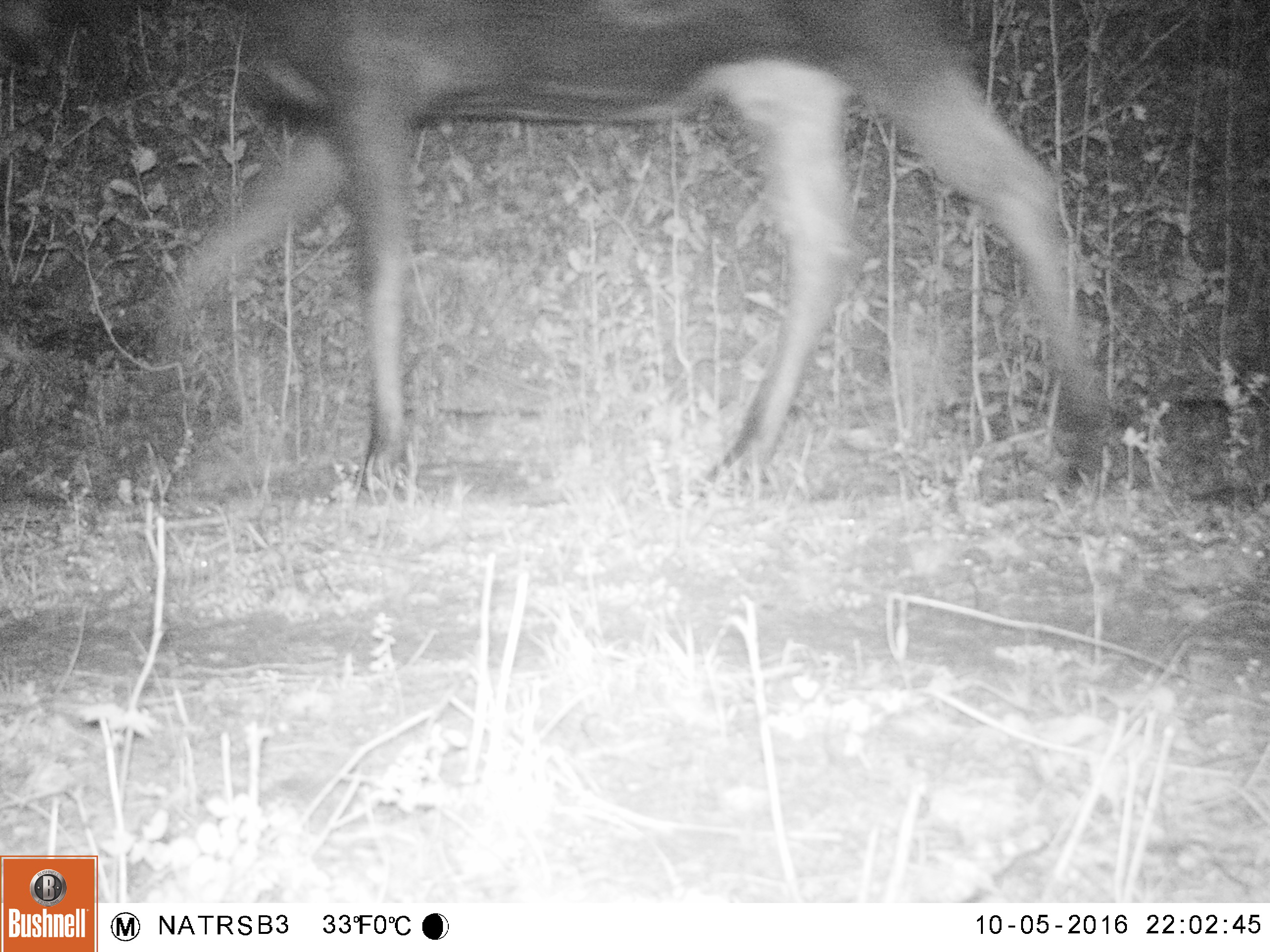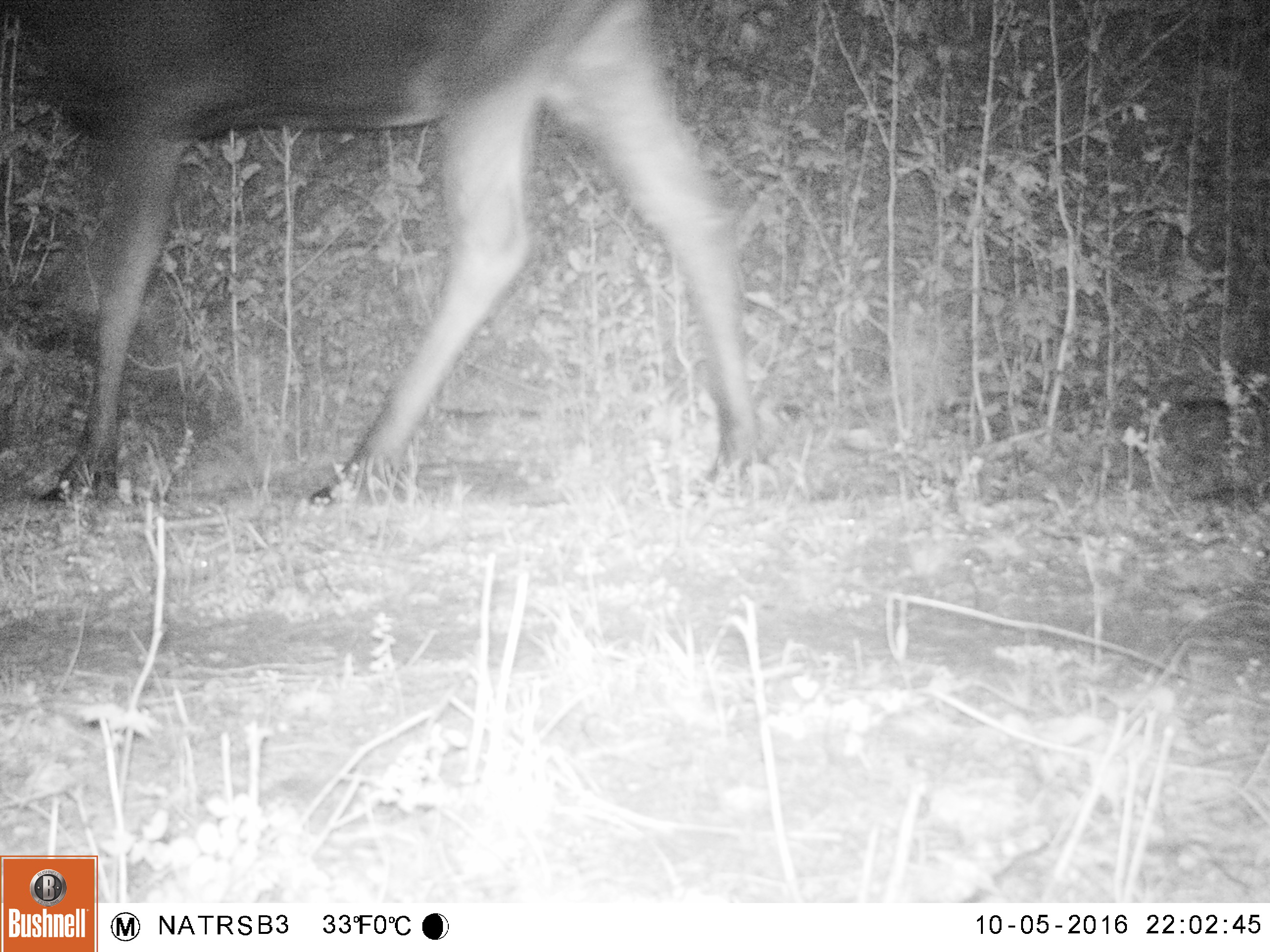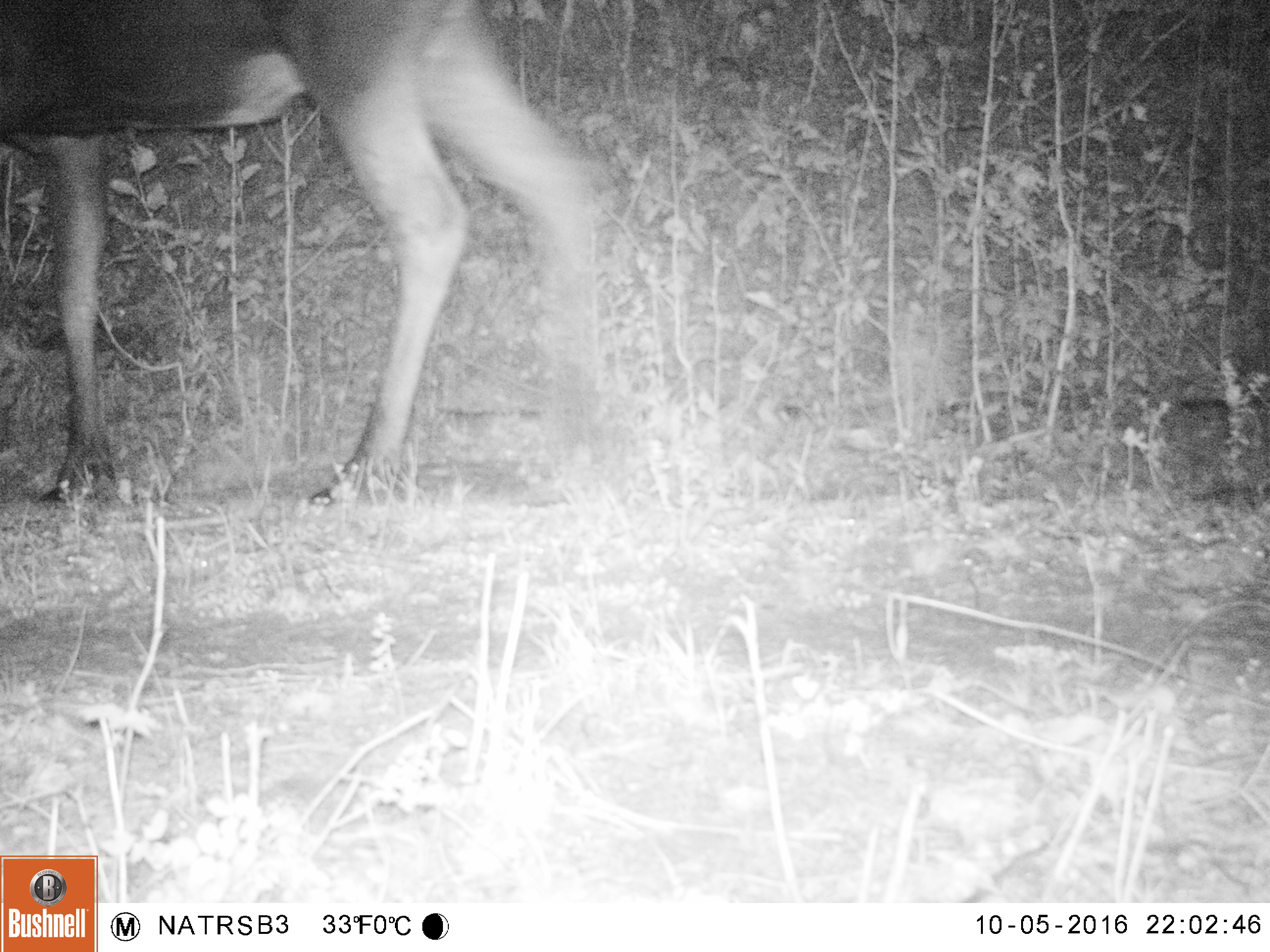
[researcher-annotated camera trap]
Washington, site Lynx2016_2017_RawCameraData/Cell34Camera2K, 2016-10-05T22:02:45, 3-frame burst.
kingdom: Animalia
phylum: Chordata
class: Mammalia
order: Artiodactyla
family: Cervidae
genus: Alces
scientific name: Alces alces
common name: moose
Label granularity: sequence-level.